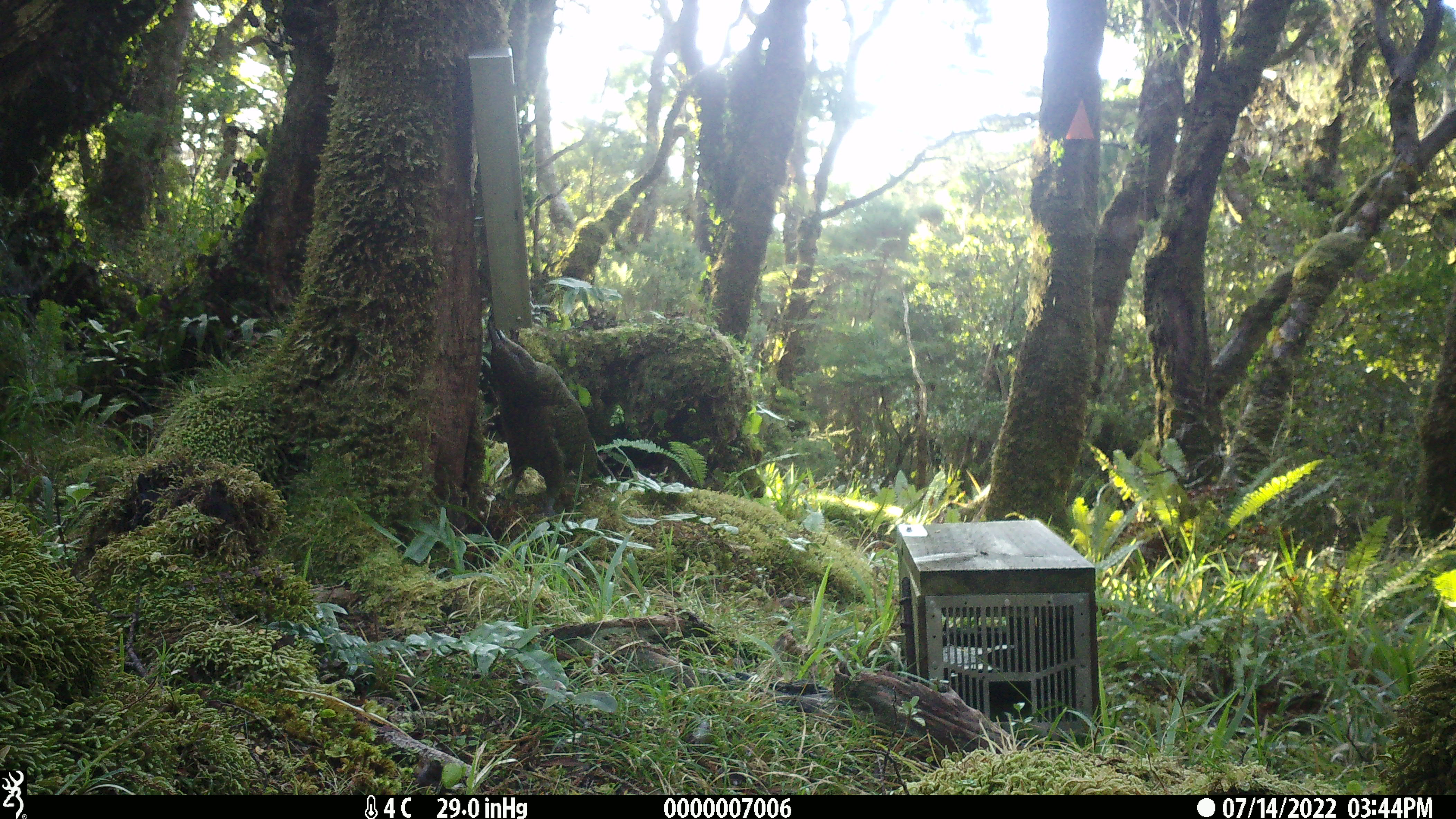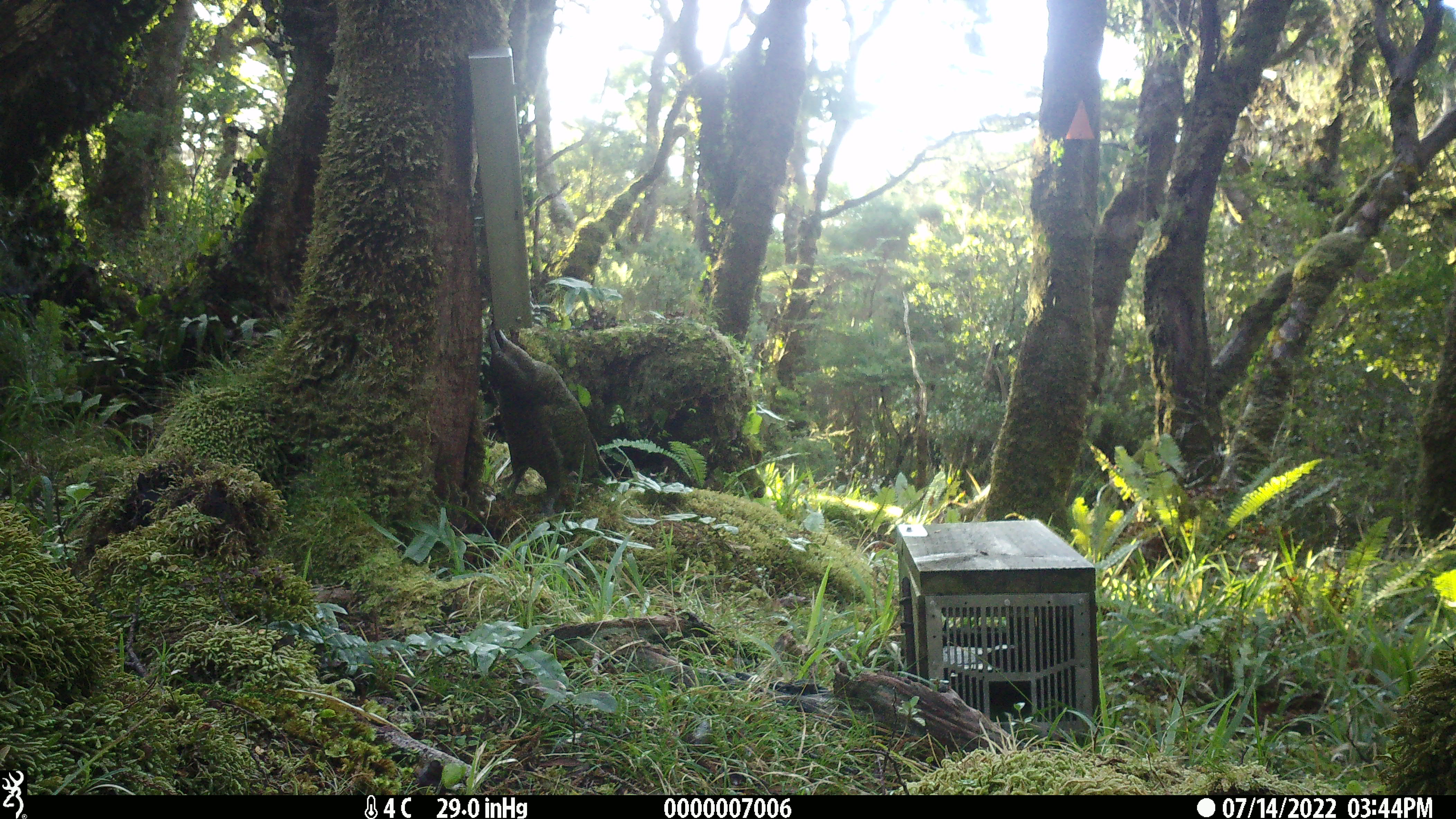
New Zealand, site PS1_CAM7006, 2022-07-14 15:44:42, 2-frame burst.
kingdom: Animalia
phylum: Chordata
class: Aves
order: Psittaciformes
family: Strigopidae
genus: Nestor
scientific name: Nestor notabilis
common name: kea